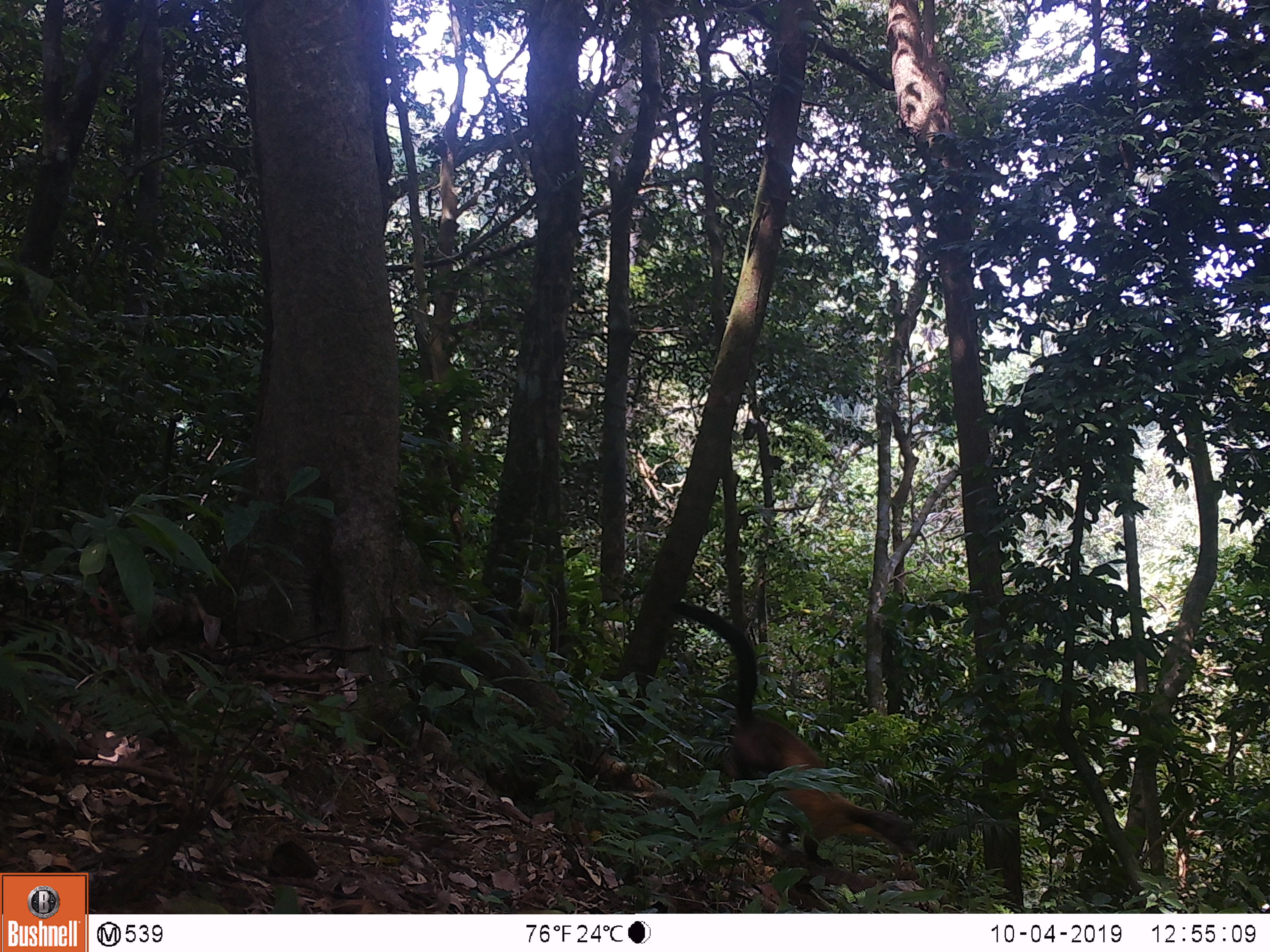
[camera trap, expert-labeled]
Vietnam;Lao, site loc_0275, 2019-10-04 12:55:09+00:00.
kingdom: Animalia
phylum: Chordata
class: Mammalia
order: Carnivora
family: Mustelidae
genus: Martes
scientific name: Martes flavigula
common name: yellow-throated marten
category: yellow throated marten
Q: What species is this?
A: Yellow throated marten (yellow-throated marten) (Martes flavigula).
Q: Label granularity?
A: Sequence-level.